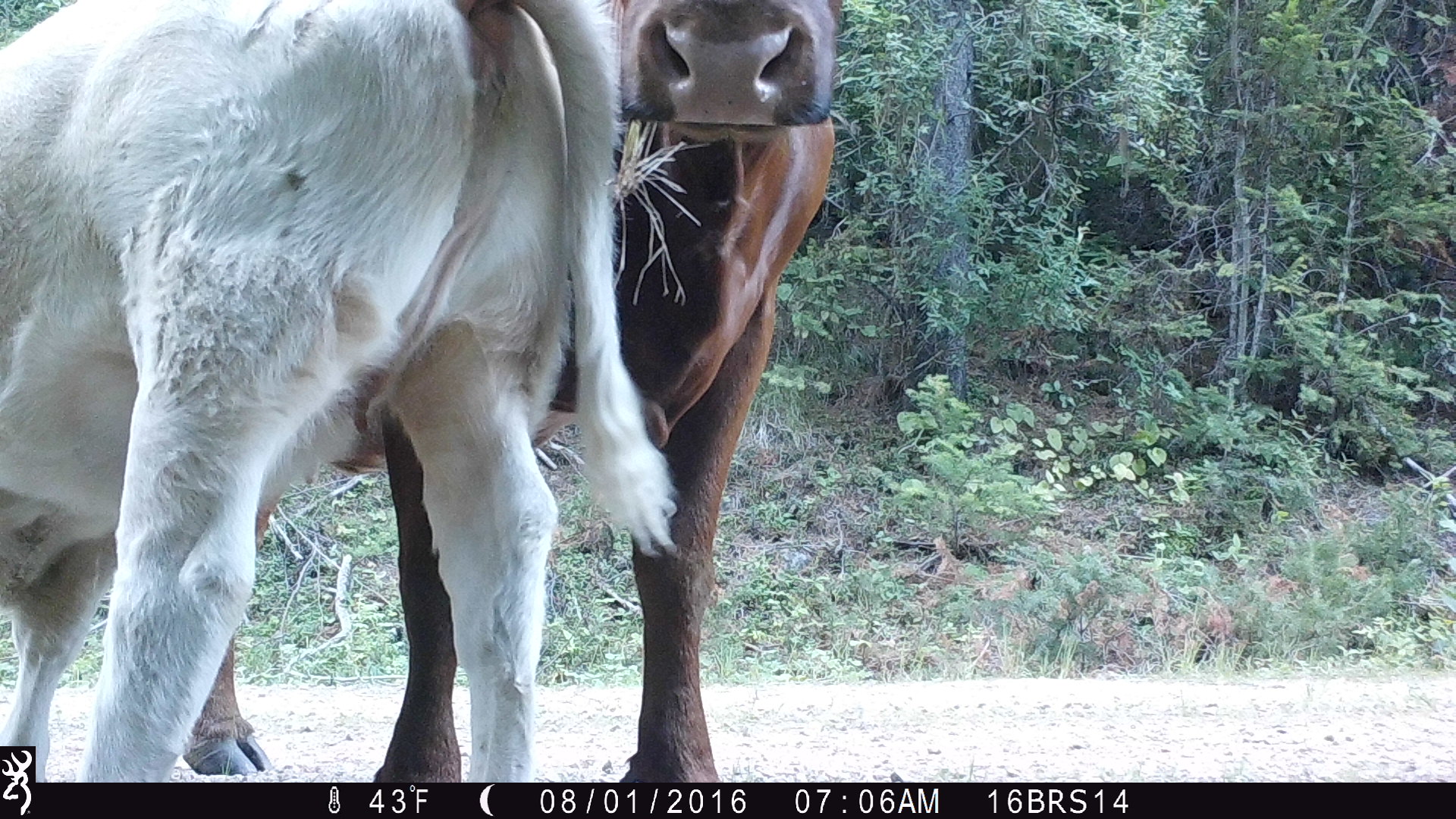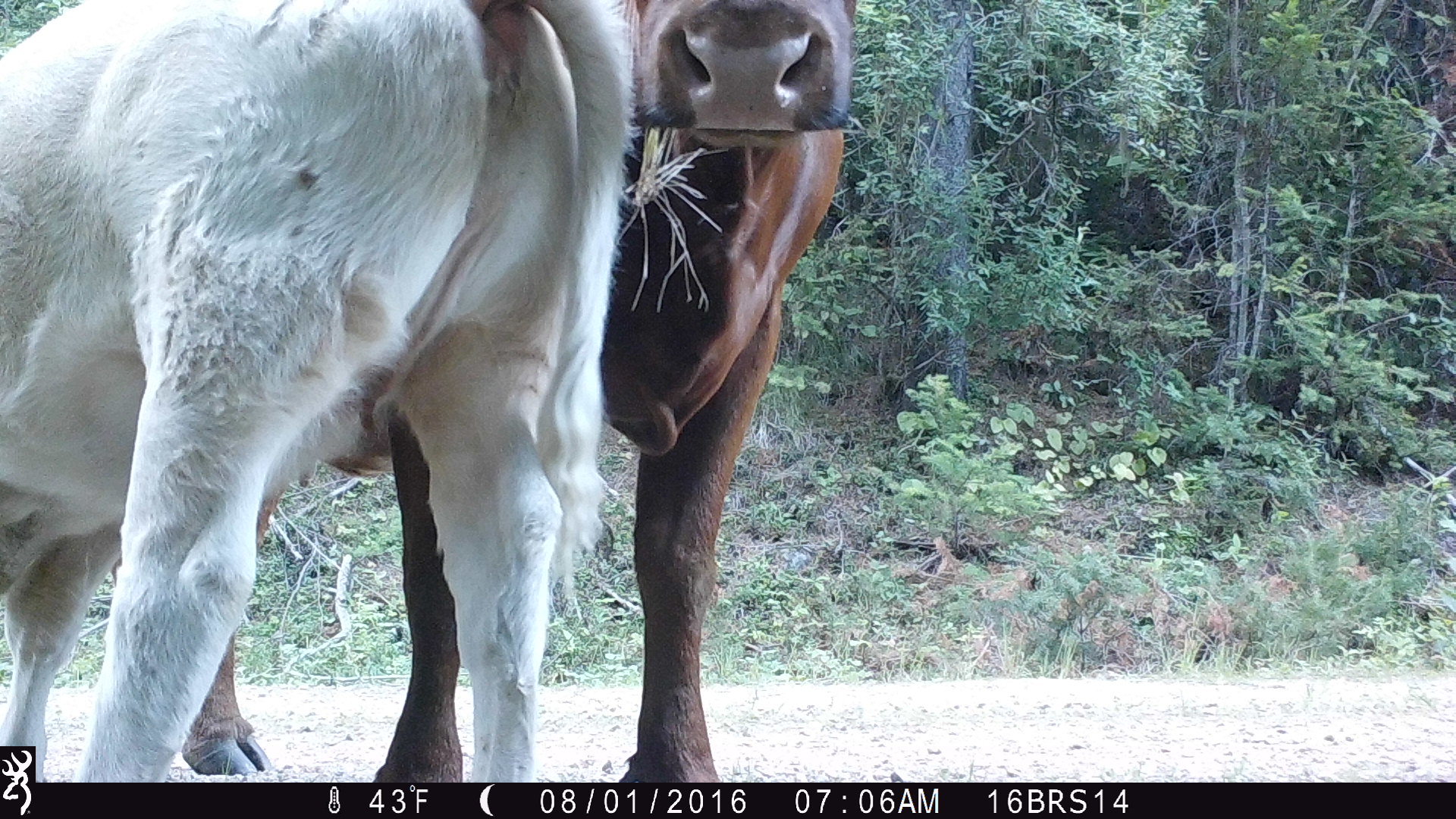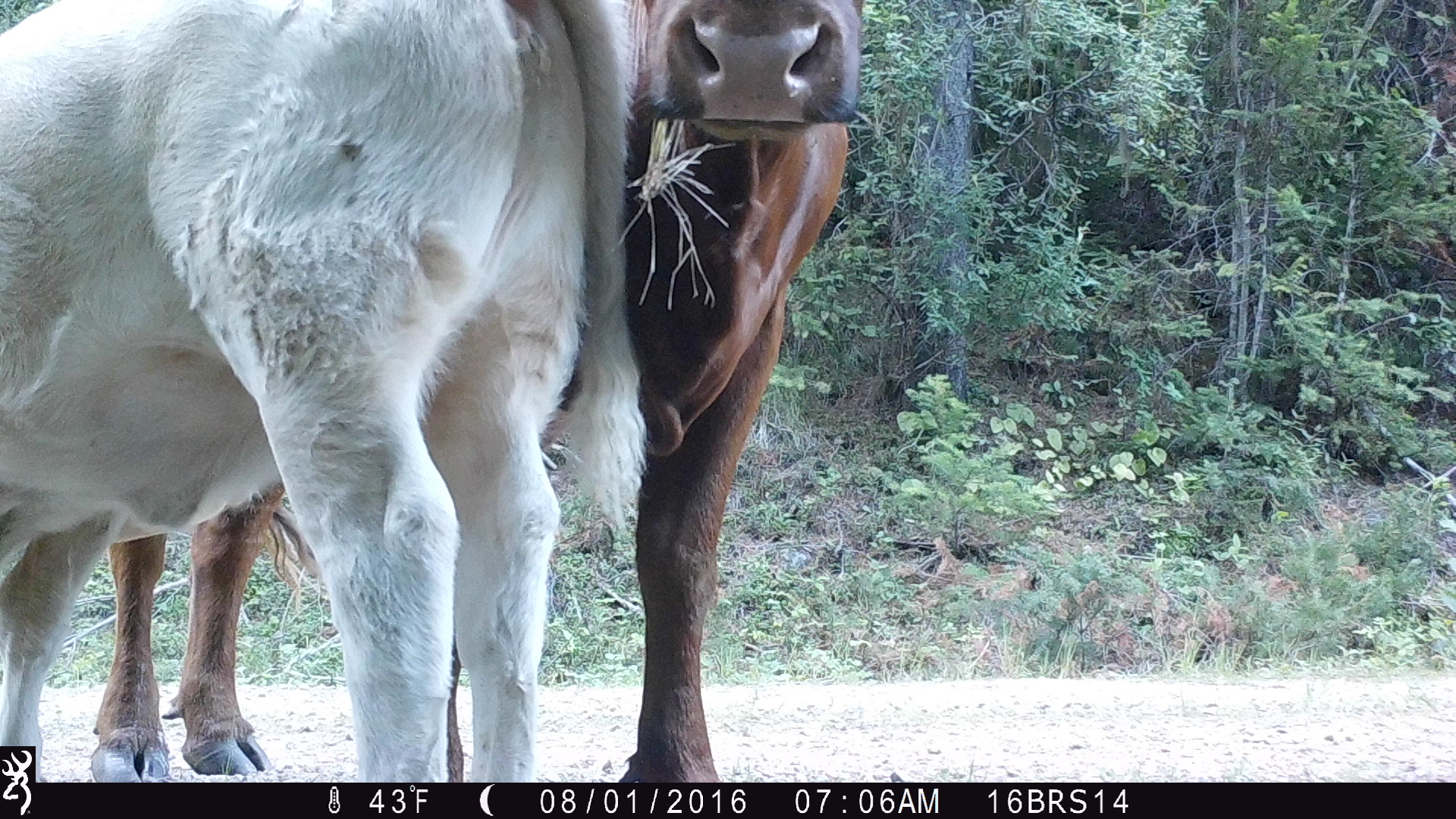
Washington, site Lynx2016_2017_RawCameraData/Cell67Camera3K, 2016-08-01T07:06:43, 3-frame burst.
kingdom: Animalia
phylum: Chordata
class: Mammalia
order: Artiodactyla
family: Bovidae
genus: Bos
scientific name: Bos taurus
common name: domestic cattle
Domestic cattle (Bos taurus). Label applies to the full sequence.